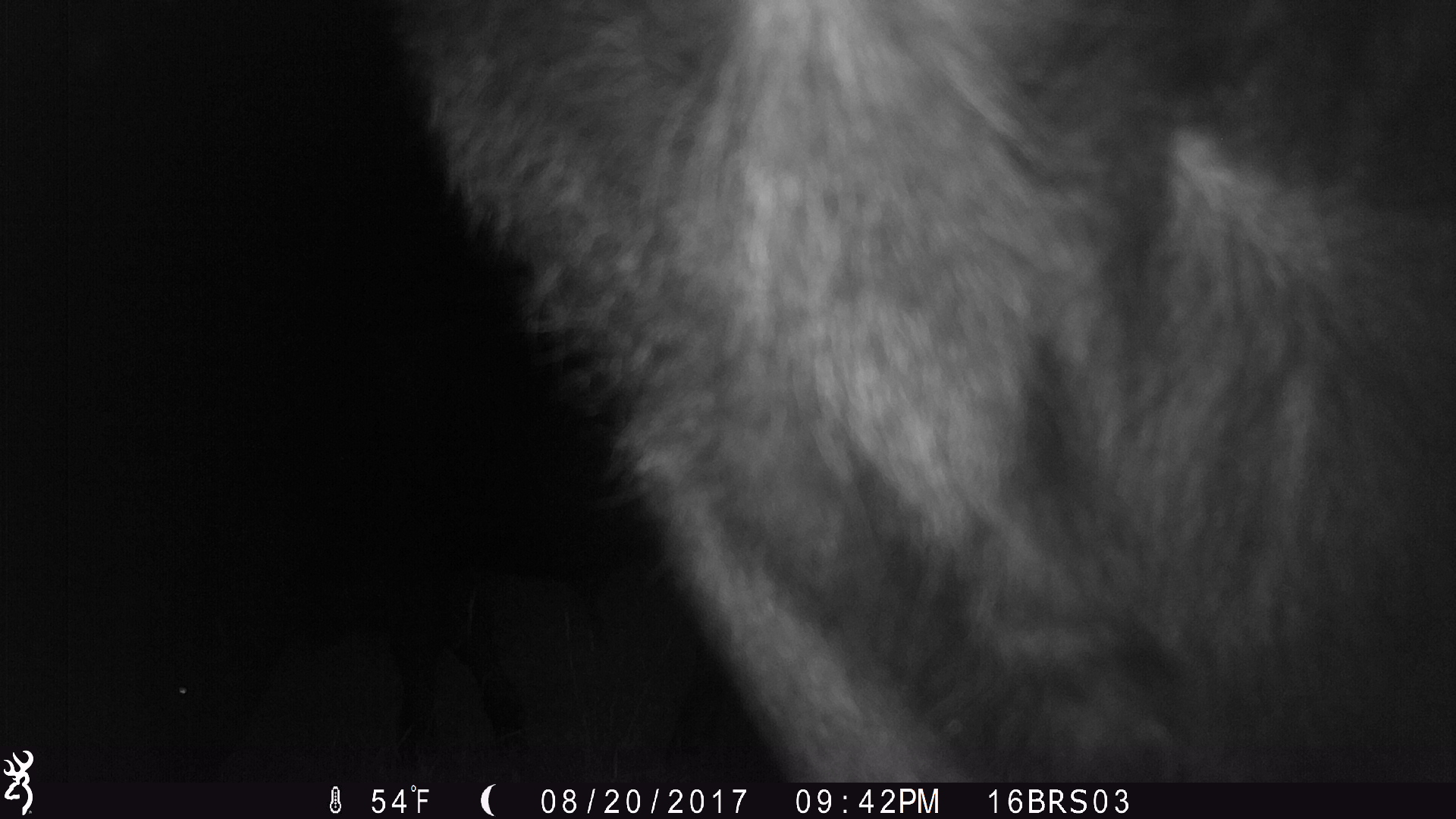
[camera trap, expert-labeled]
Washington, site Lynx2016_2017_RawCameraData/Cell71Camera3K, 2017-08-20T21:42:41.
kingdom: Animalia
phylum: Chordata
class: Mammalia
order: Artiodactyla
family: Bovidae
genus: Bos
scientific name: Bos taurus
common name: domestic cattle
Domestic cattle (Bos taurus). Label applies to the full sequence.